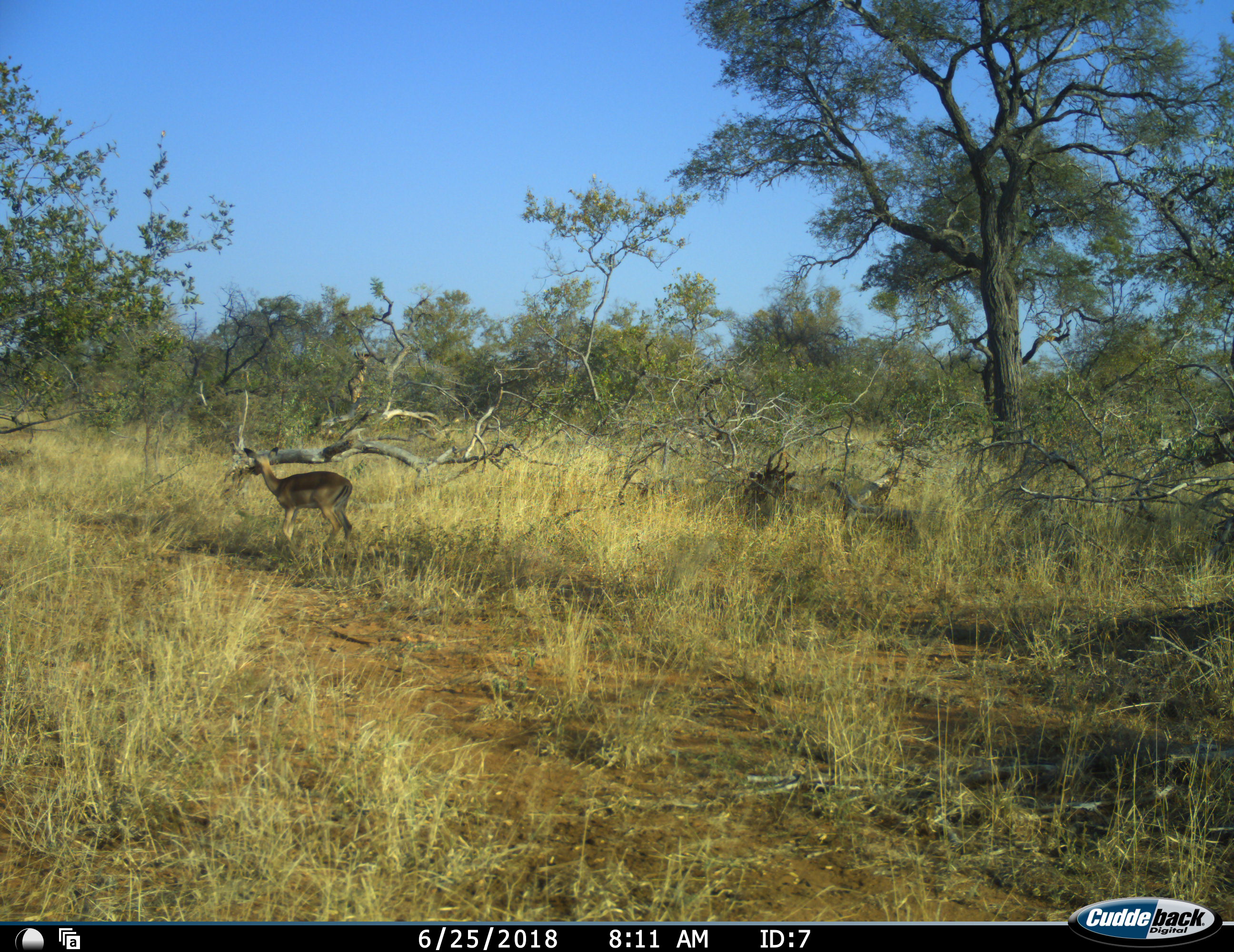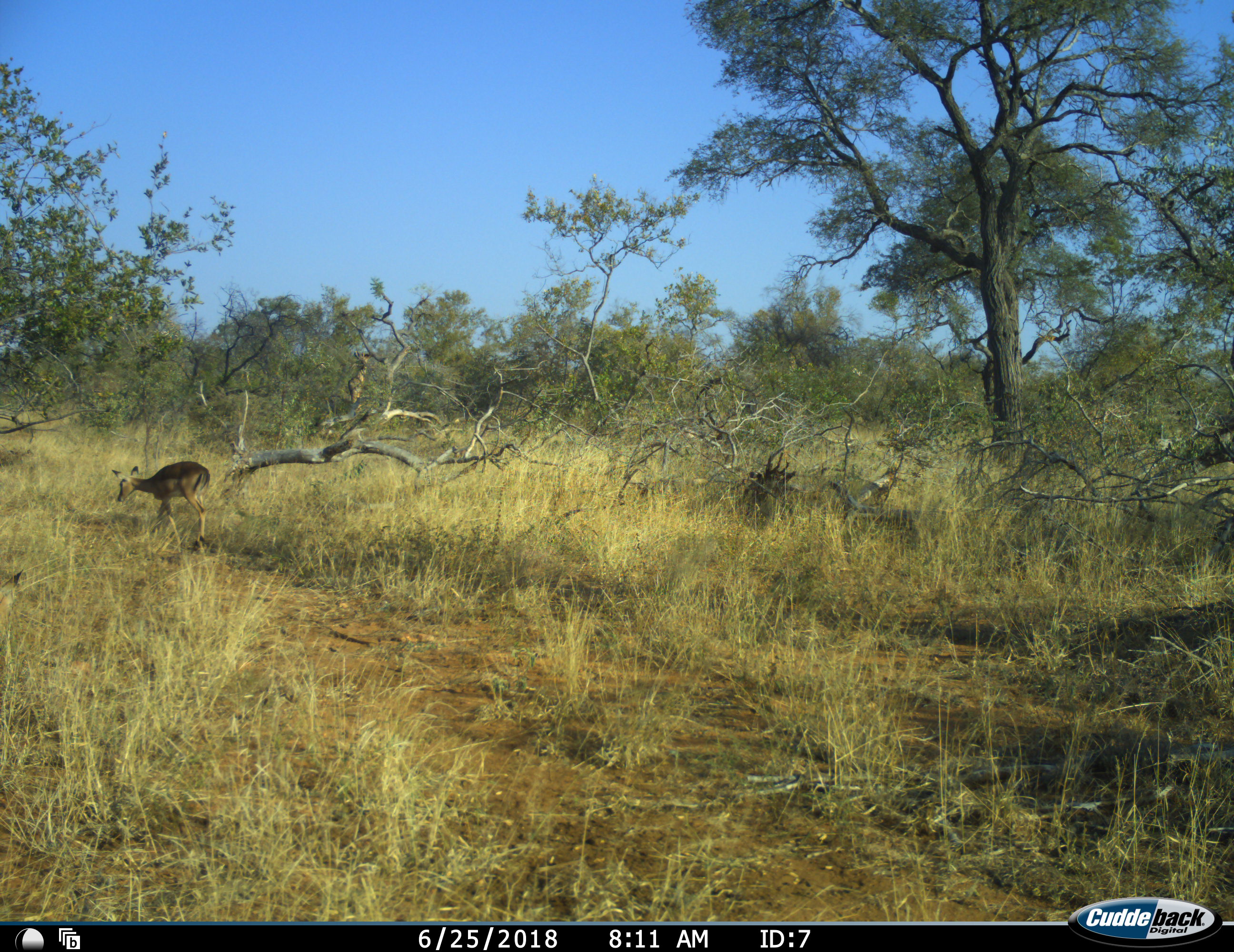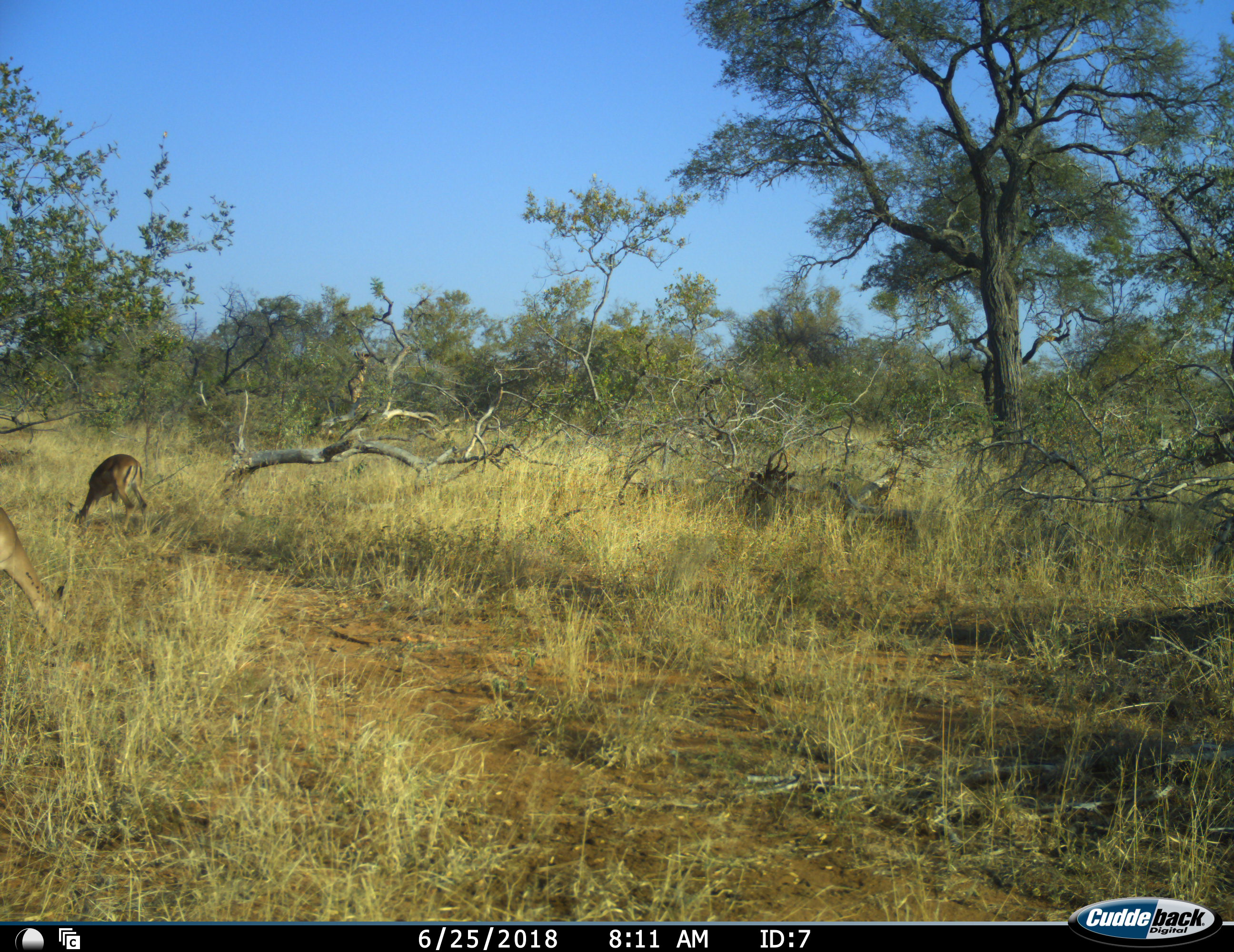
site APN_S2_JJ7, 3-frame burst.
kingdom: Animalia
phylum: Chordata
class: Mammalia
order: Artiodactyla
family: Bovidae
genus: Aepyceros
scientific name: Aepyceros melampus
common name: impala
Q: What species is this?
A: Impala (Aepyceros melampus).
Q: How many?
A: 2.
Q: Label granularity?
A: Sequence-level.